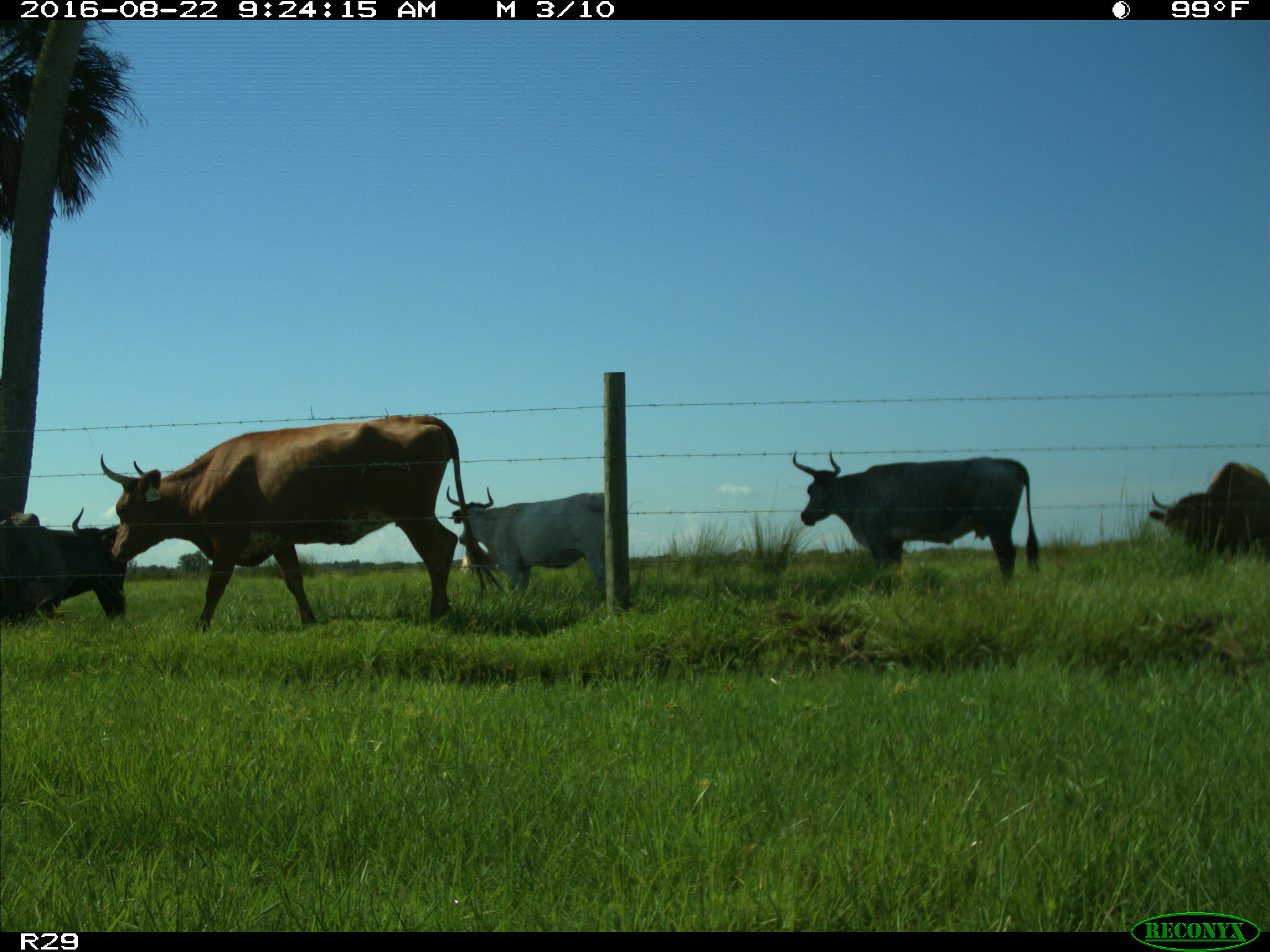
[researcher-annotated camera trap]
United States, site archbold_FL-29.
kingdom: Animalia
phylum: Chordata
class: Mammalia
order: Artiodactyla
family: Bovidae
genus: Bos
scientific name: Bos taurus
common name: domestic cow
Bos taurus (domestic cow).